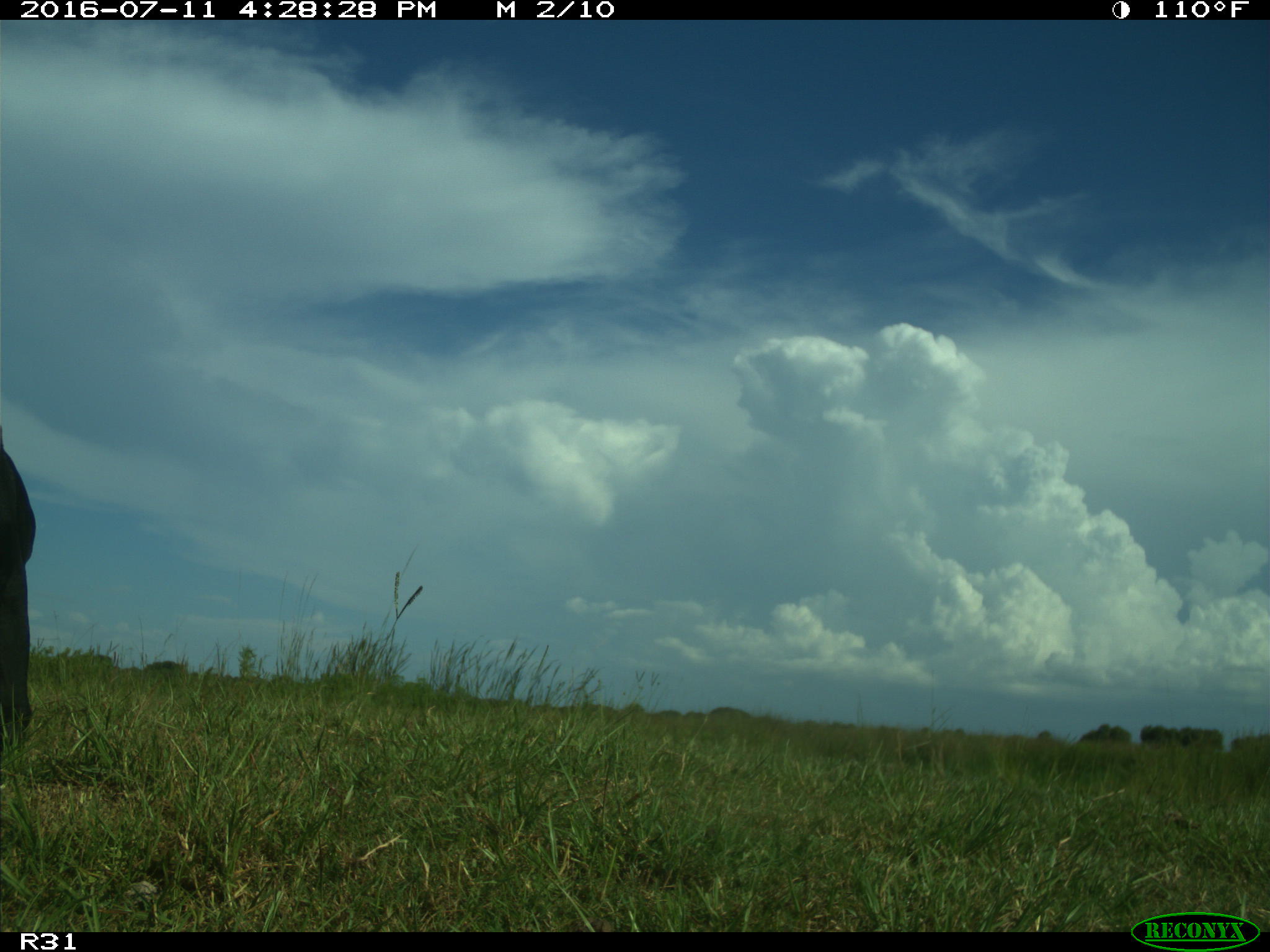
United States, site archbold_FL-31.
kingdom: Animalia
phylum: Chordata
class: Mammalia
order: Artiodactyla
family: Bovidae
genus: Bos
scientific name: Bos taurus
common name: domestic cow